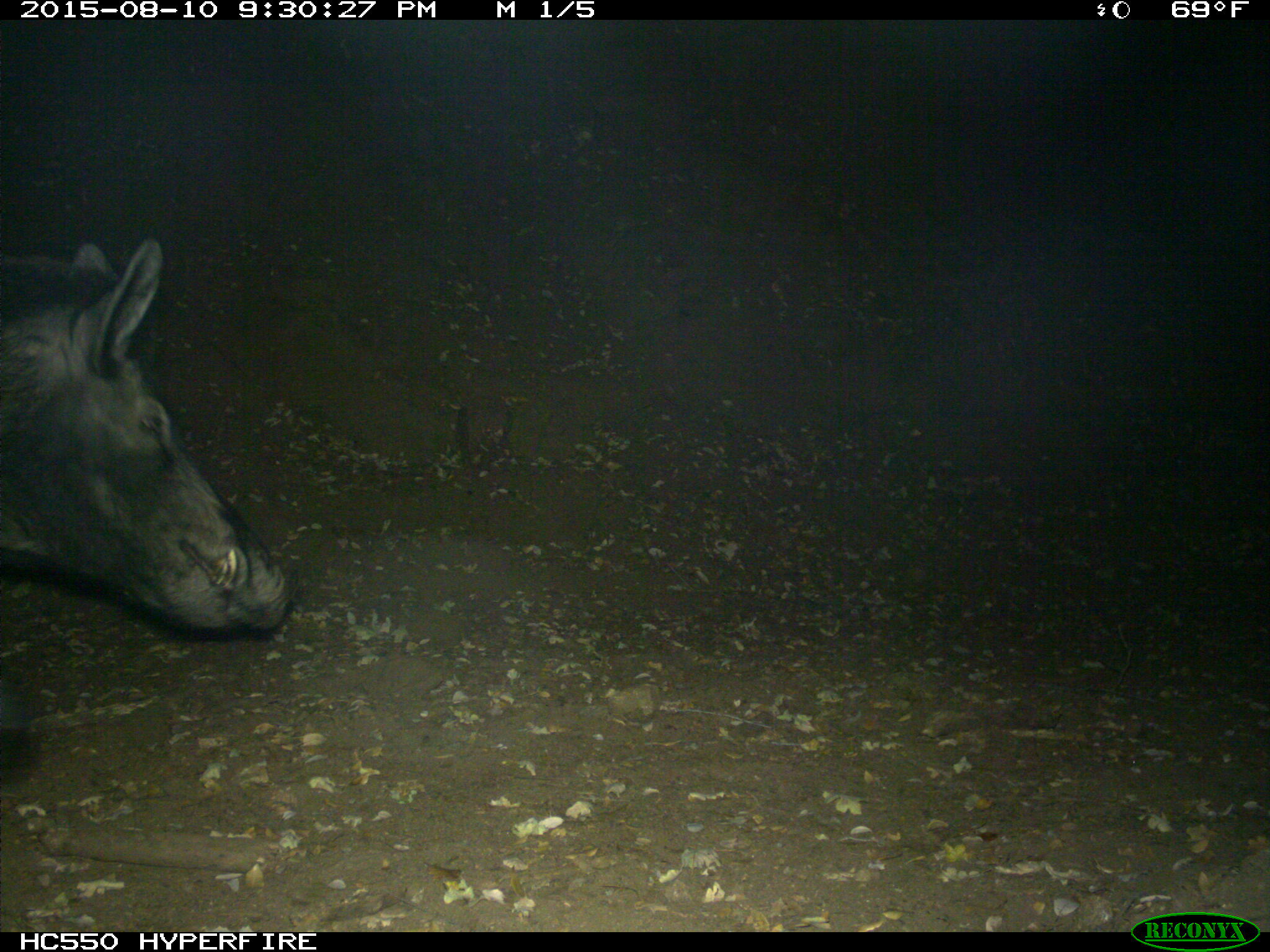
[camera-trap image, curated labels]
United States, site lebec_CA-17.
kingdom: Animalia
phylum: Chordata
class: Mammalia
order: Artiodactyla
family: Suidae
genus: Sus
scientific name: Sus scrofa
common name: wild boar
Sus scrofa (wild boar).